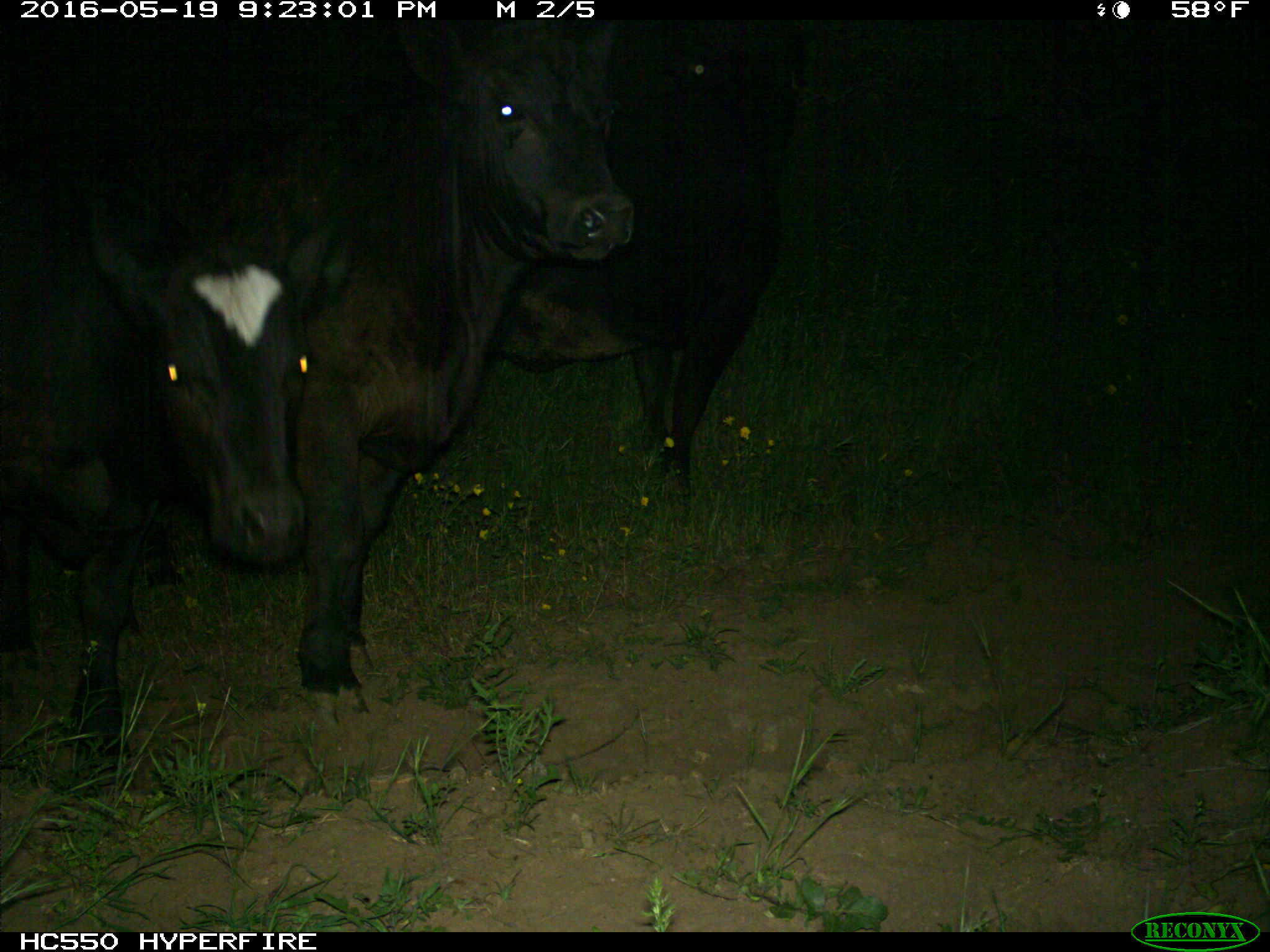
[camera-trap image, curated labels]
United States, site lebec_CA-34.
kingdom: Animalia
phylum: Chordata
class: Mammalia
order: Artiodactyla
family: Bovidae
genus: Bos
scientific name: Bos taurus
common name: domestic cow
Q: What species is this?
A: Bos taurus (domestic cow).